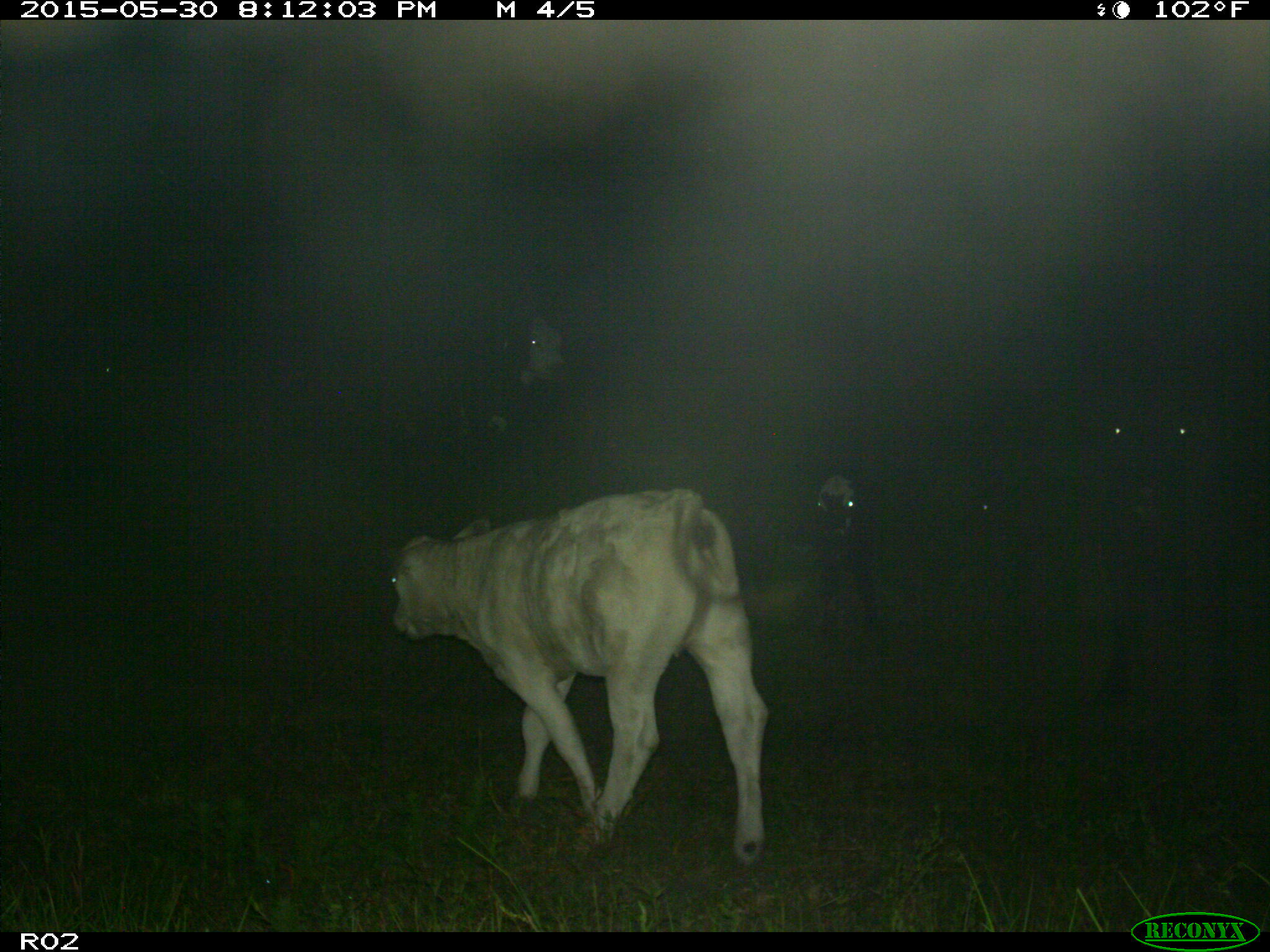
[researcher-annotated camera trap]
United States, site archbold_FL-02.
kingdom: Animalia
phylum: Chordata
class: Mammalia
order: Artiodactyla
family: Bovidae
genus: Bos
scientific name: Bos taurus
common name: domestic cow